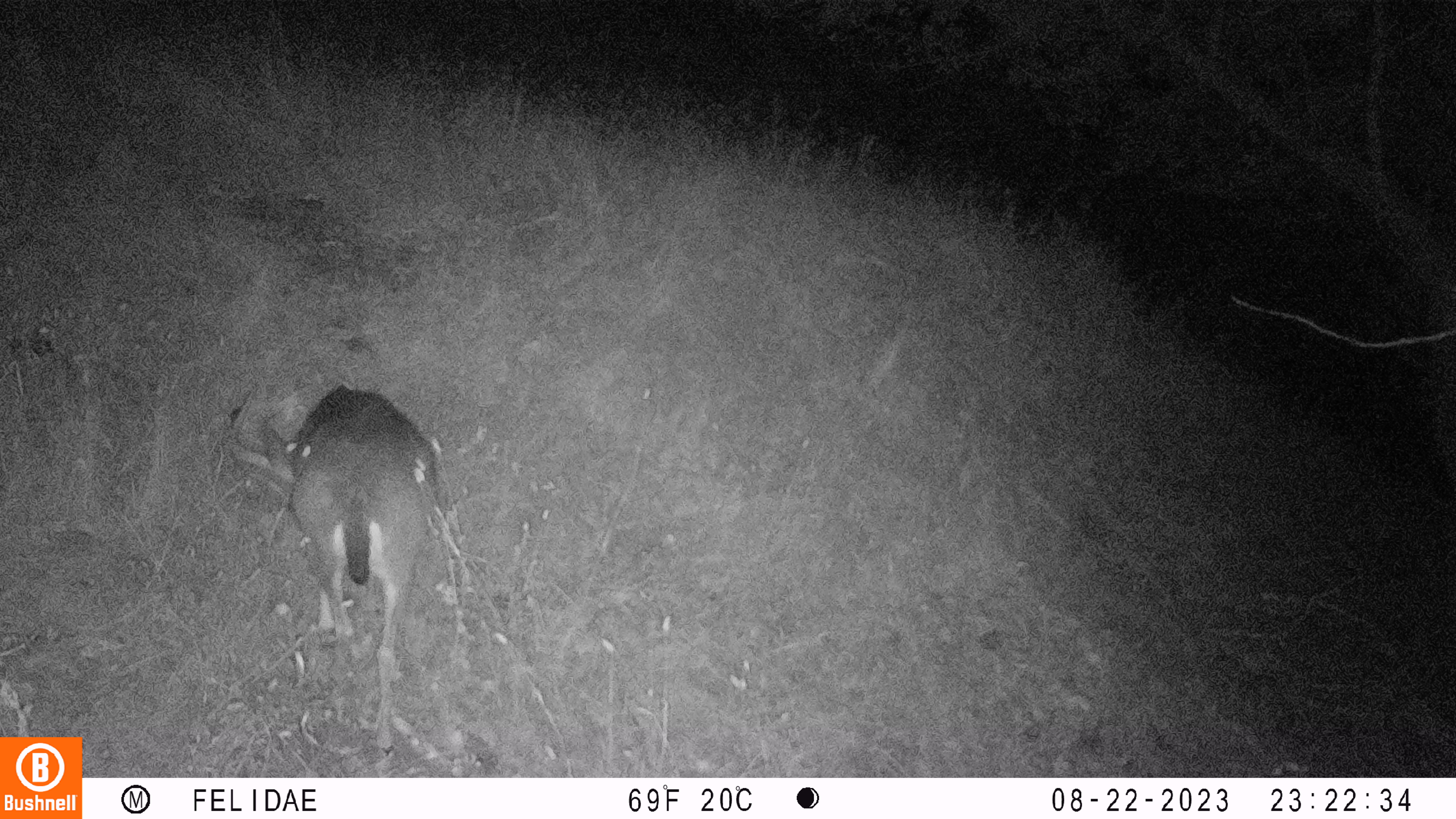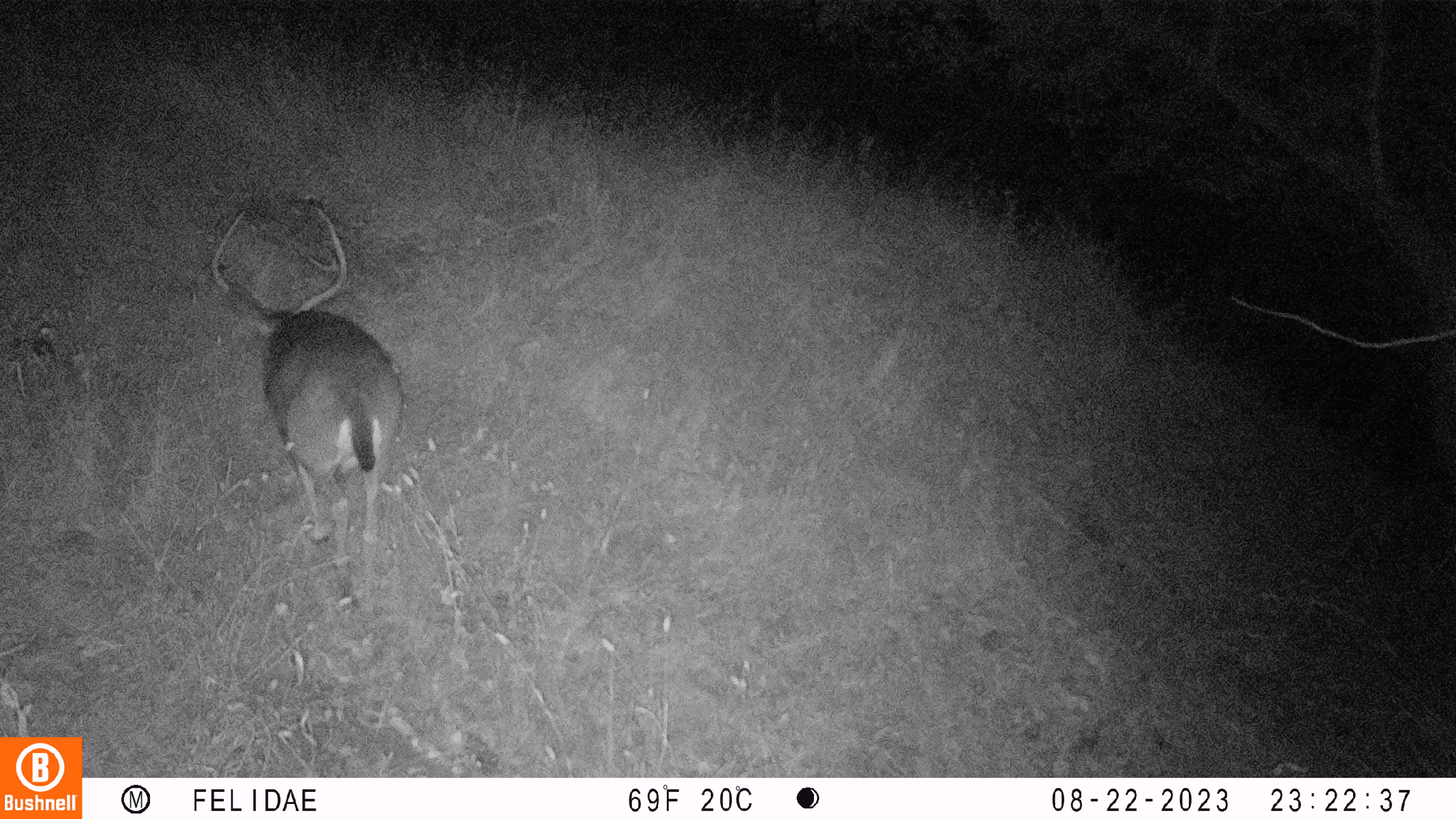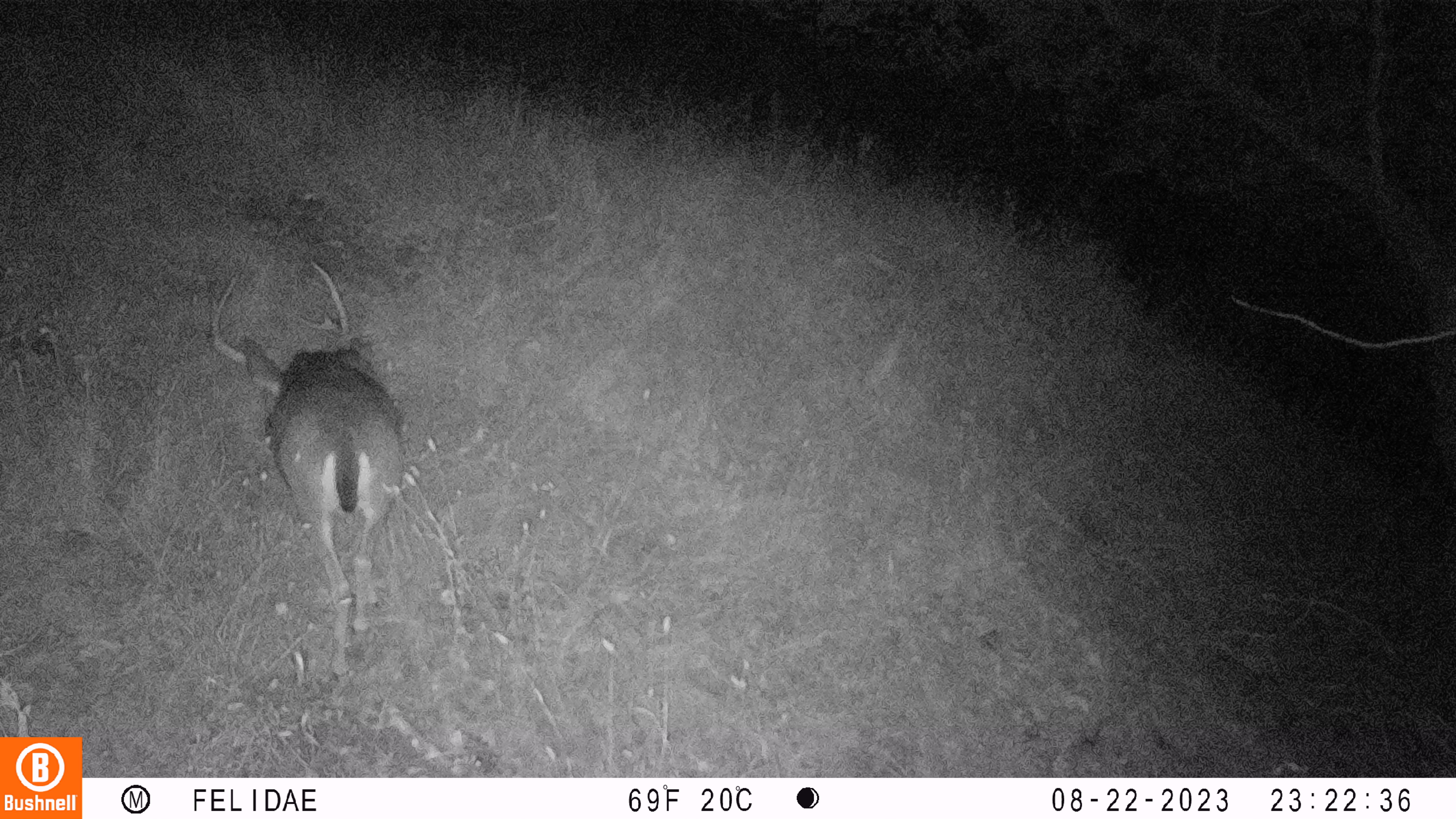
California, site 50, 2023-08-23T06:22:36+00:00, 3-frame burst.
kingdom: Animalia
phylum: Chordata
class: Mammalia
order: Artiodactyla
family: Cervidae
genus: Odocoileus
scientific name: Odocoileus hemionus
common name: mule deer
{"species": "mule deer (Odocoileus hemionus)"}